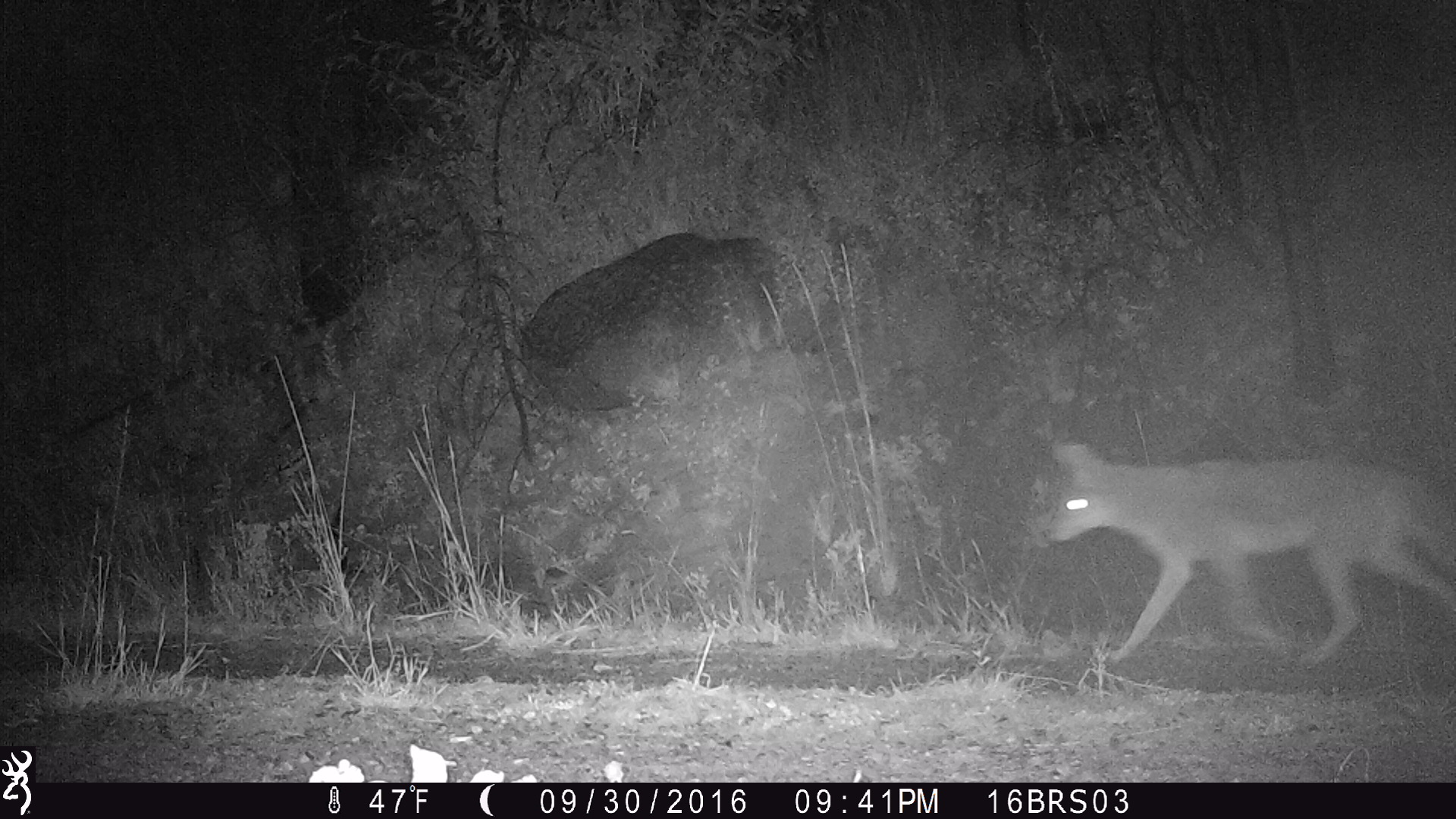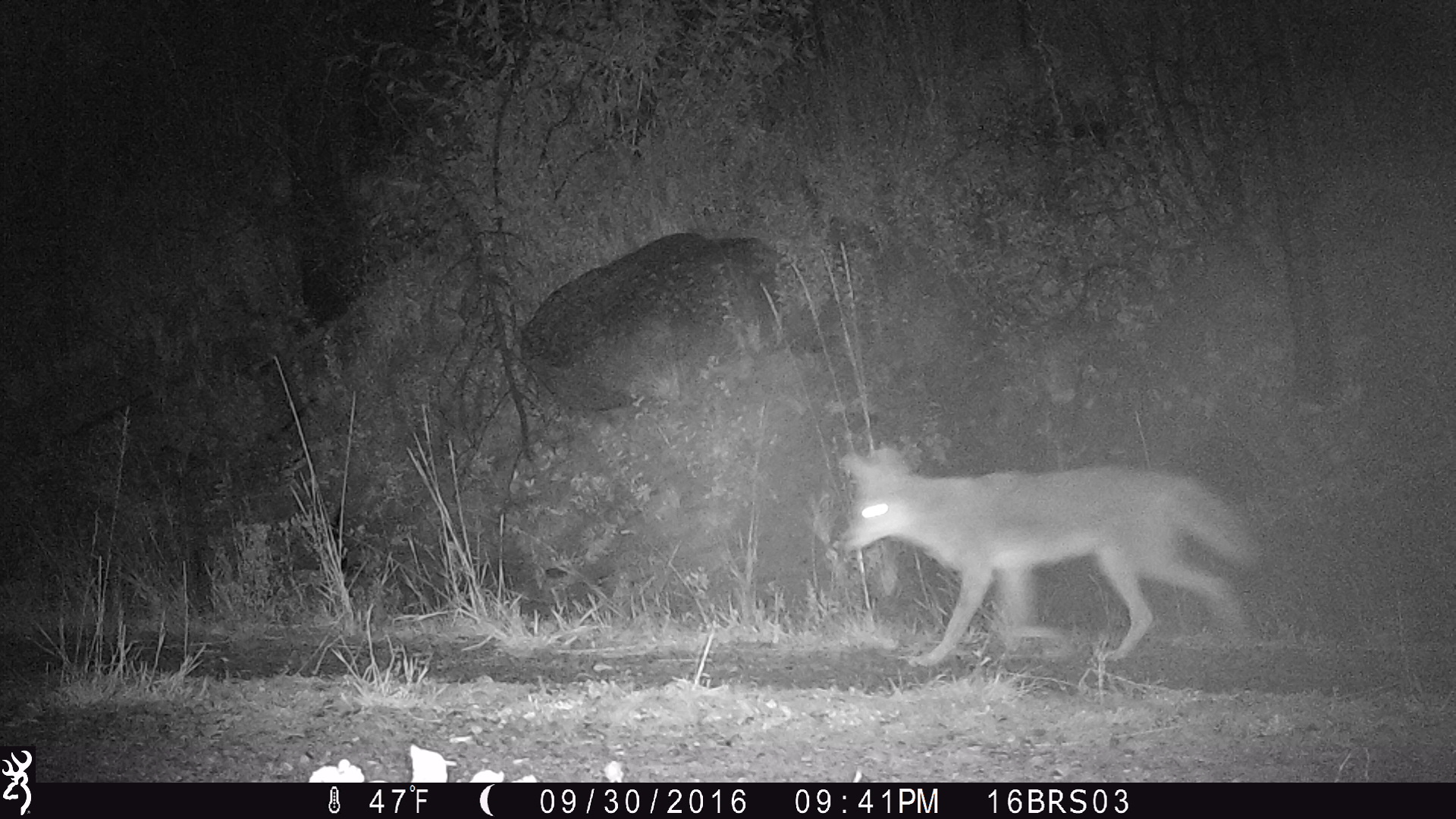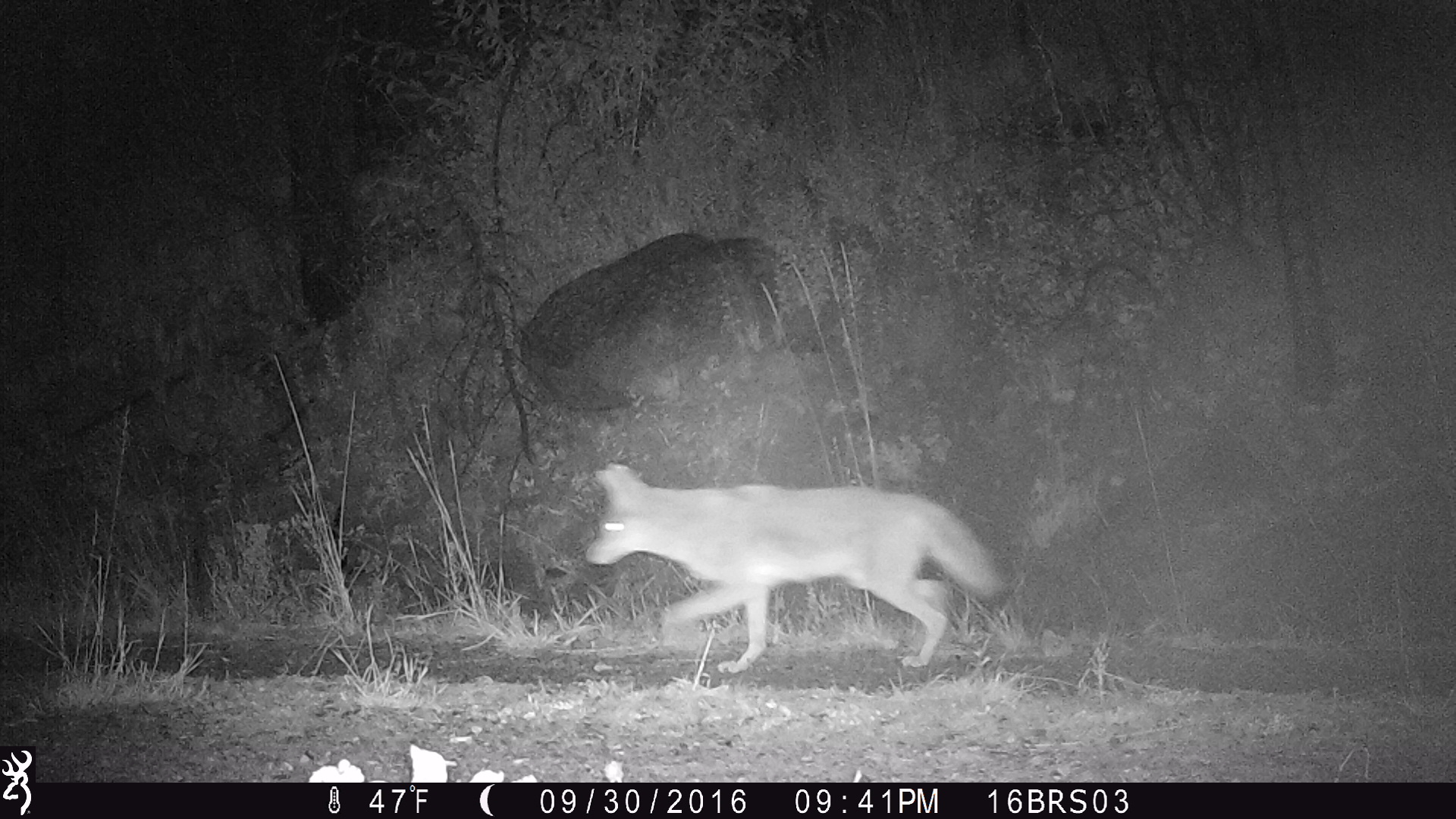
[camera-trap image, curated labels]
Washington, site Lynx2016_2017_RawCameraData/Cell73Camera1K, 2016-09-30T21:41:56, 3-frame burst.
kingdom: Animalia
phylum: Chordata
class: Mammalia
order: Carnivora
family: Canidae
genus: Canis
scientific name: Canis latrans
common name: coyote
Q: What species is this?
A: Canis latrans (coyote).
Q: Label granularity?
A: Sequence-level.